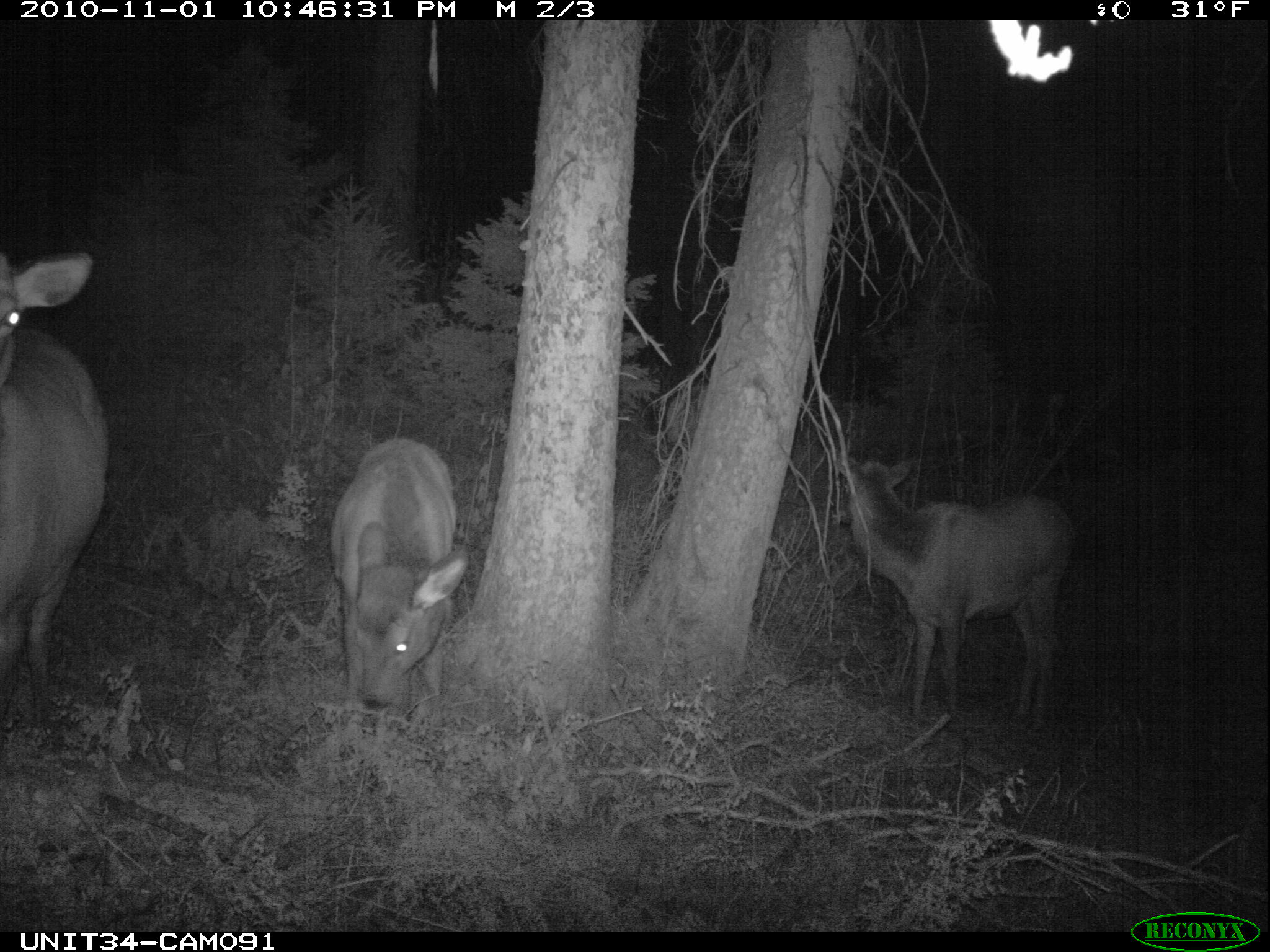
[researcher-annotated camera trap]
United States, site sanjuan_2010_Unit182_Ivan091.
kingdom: Animalia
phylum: Chordata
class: Mammalia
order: Artiodactyla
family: Cervidae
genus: Cervus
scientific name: Cervus elaphus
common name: red deer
Cervus elaphus (red deer).